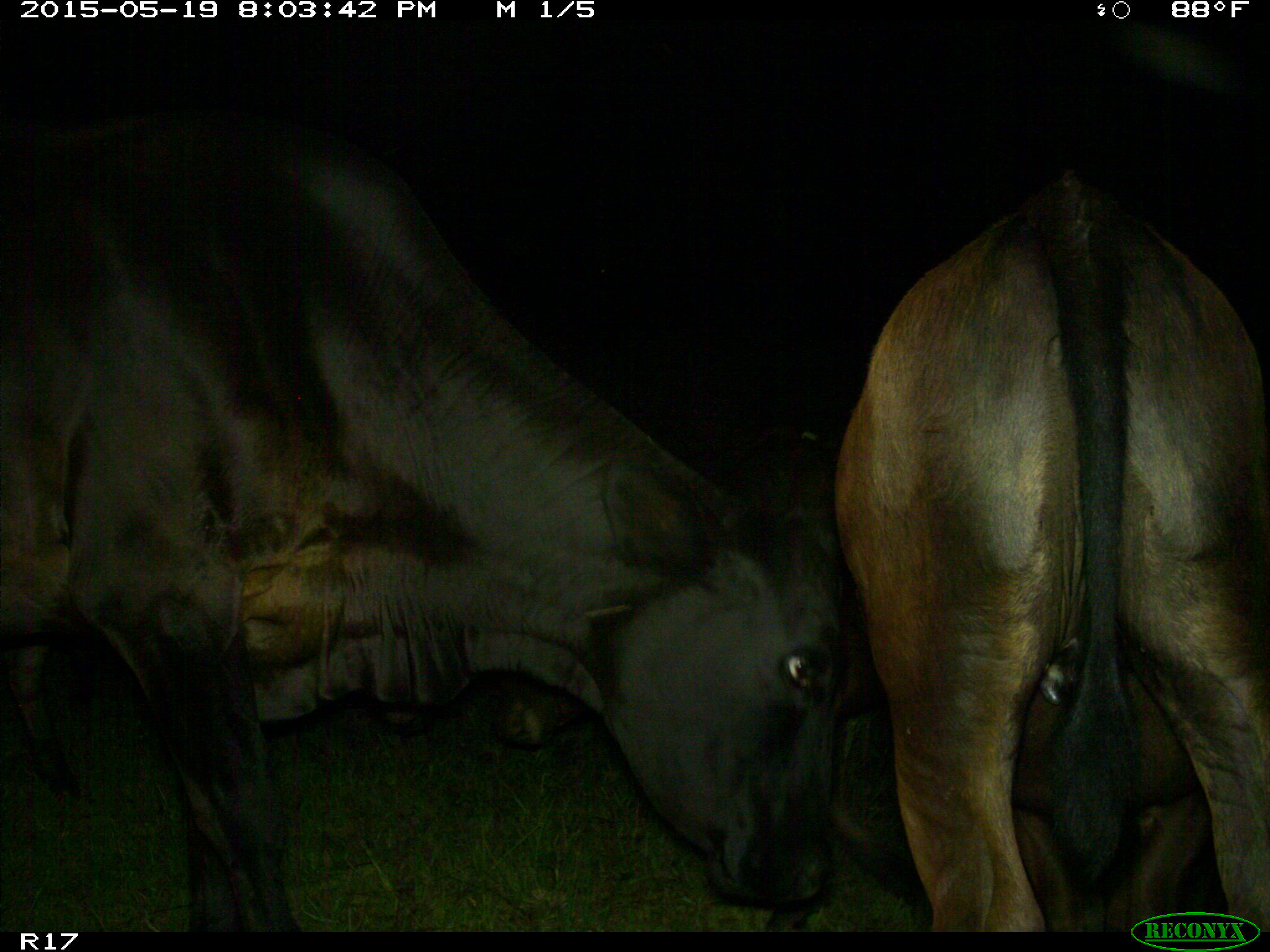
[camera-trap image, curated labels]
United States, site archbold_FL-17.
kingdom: Animalia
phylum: Chordata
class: Mammalia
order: Artiodactyla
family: Bovidae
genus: Bos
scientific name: Bos taurus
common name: domestic cow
Bos taurus (domestic cow).